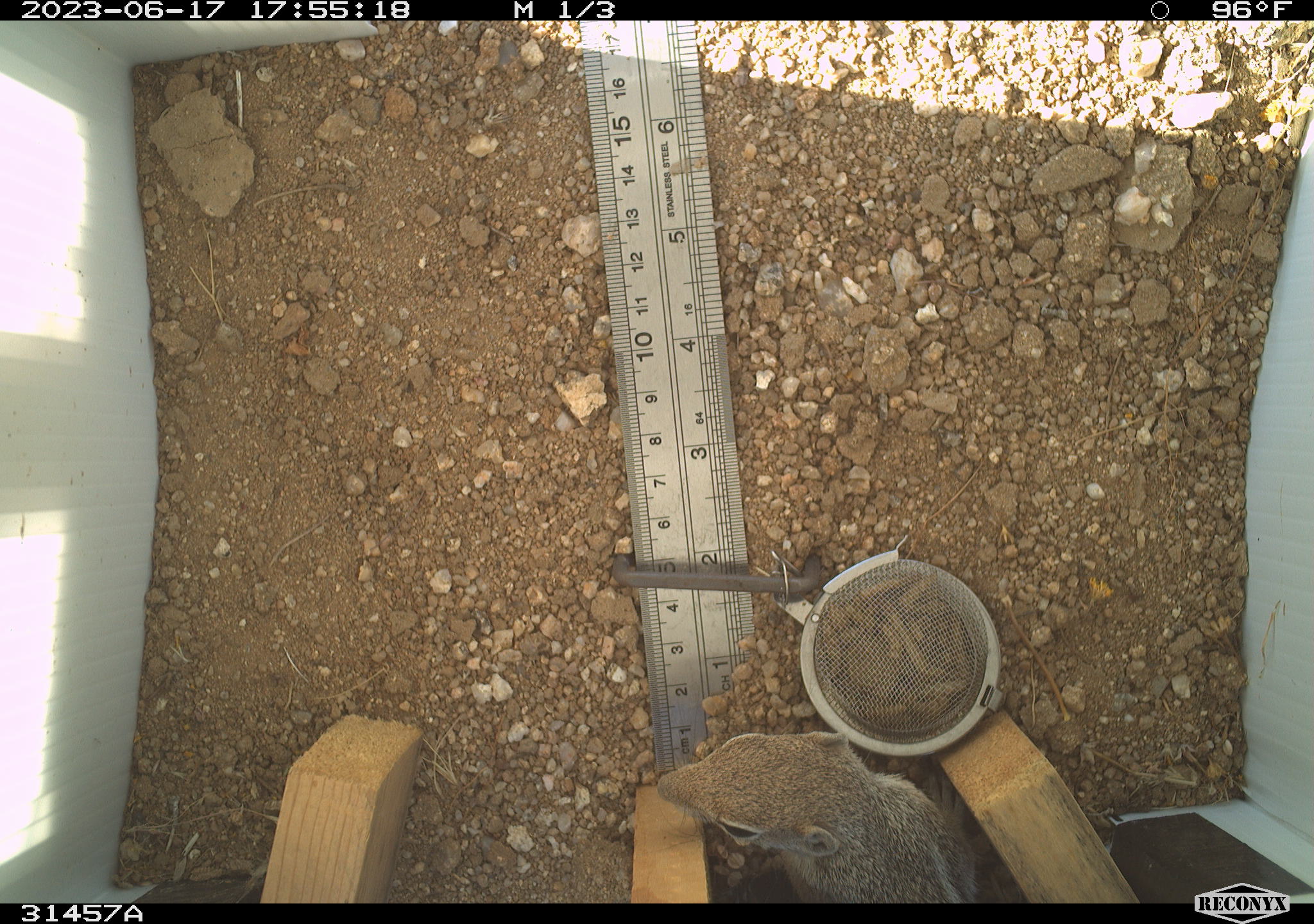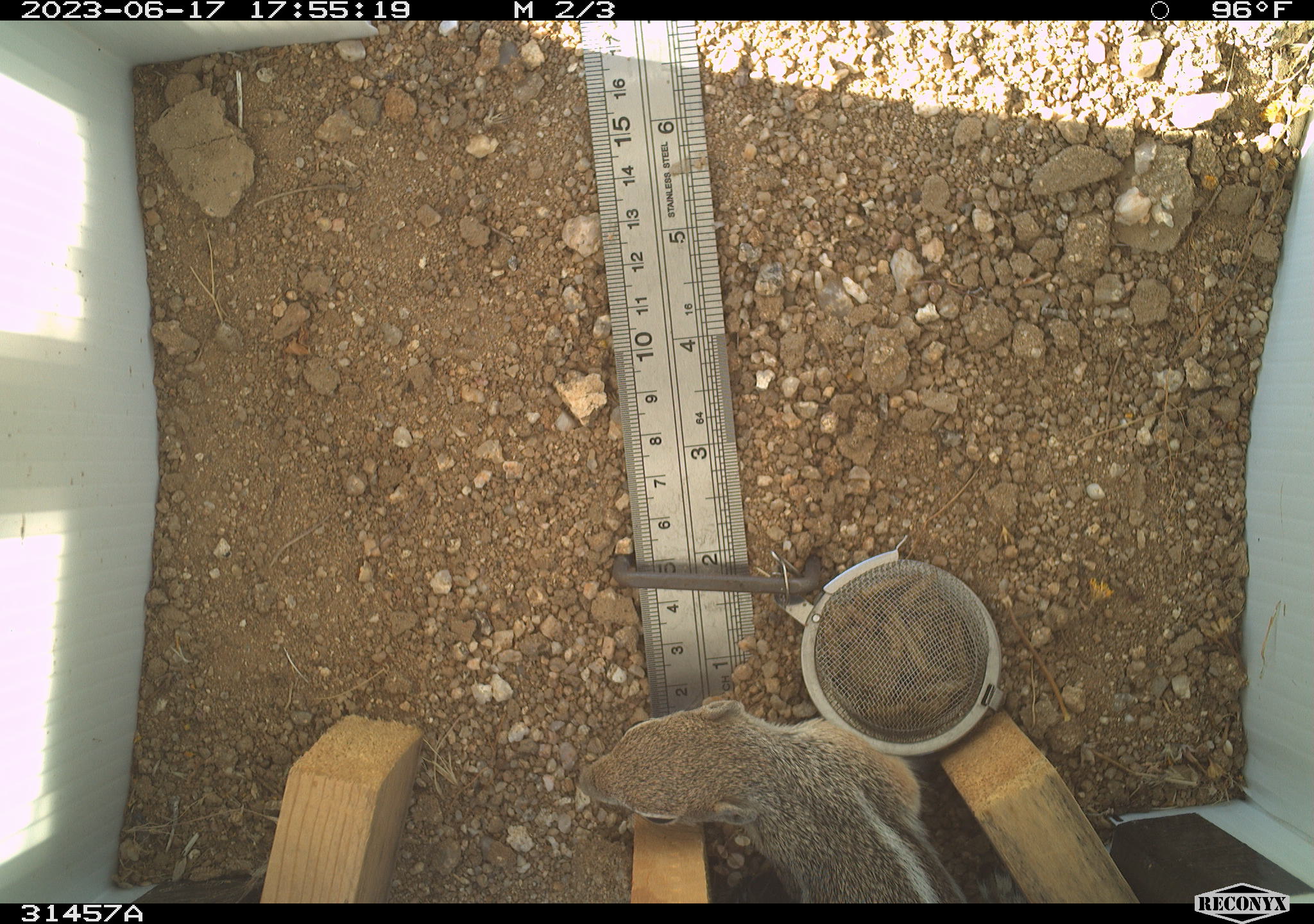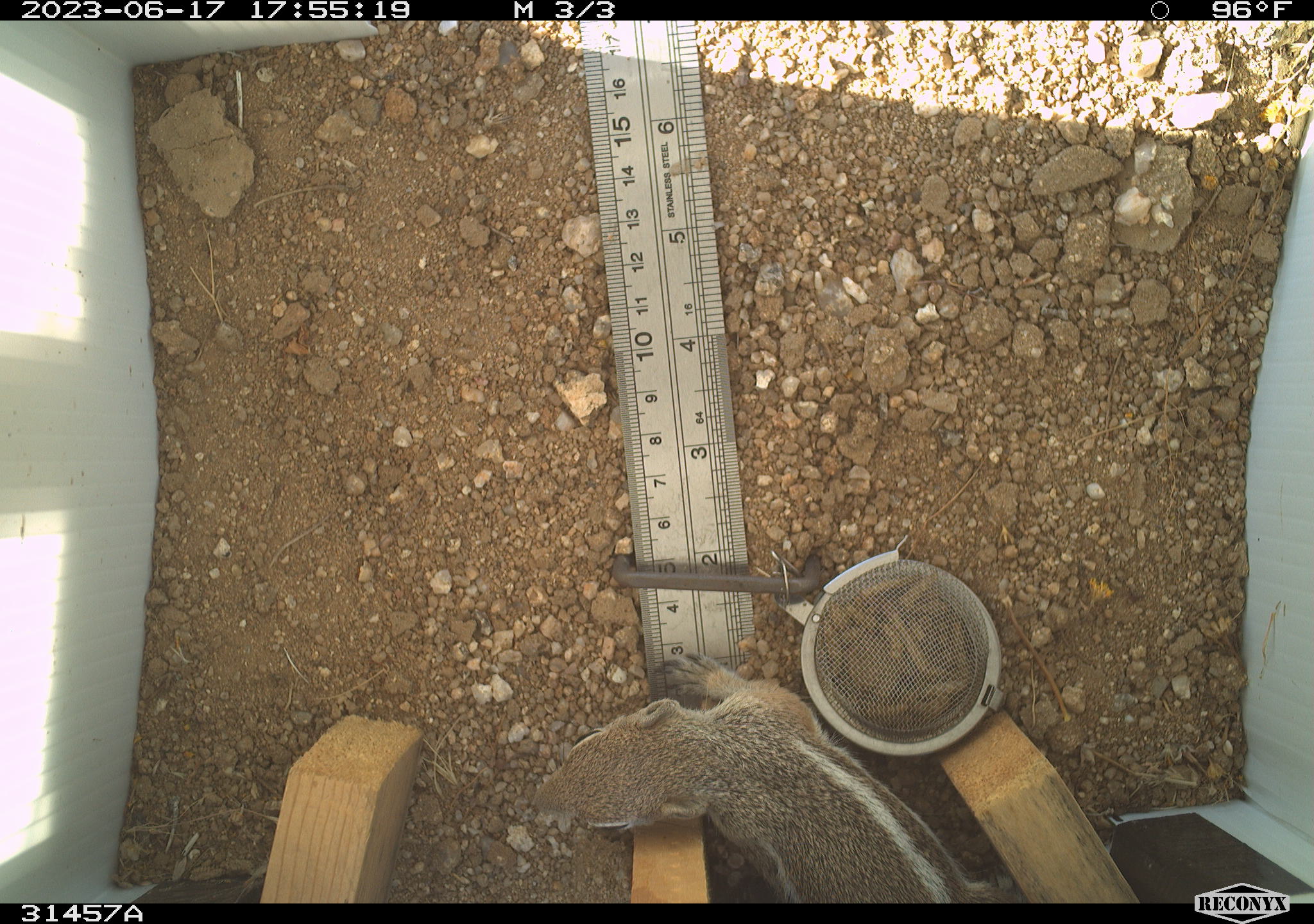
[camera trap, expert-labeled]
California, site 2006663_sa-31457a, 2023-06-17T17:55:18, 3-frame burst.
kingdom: Animalia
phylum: Chordata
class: Mammalia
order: Rodentia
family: Sciuridae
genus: Ammospermophilus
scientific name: Ammospermophilus leucurus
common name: white-tailed antelope squirrel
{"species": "white-tailed antelope squirrel (Ammospermophilus leucurus)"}